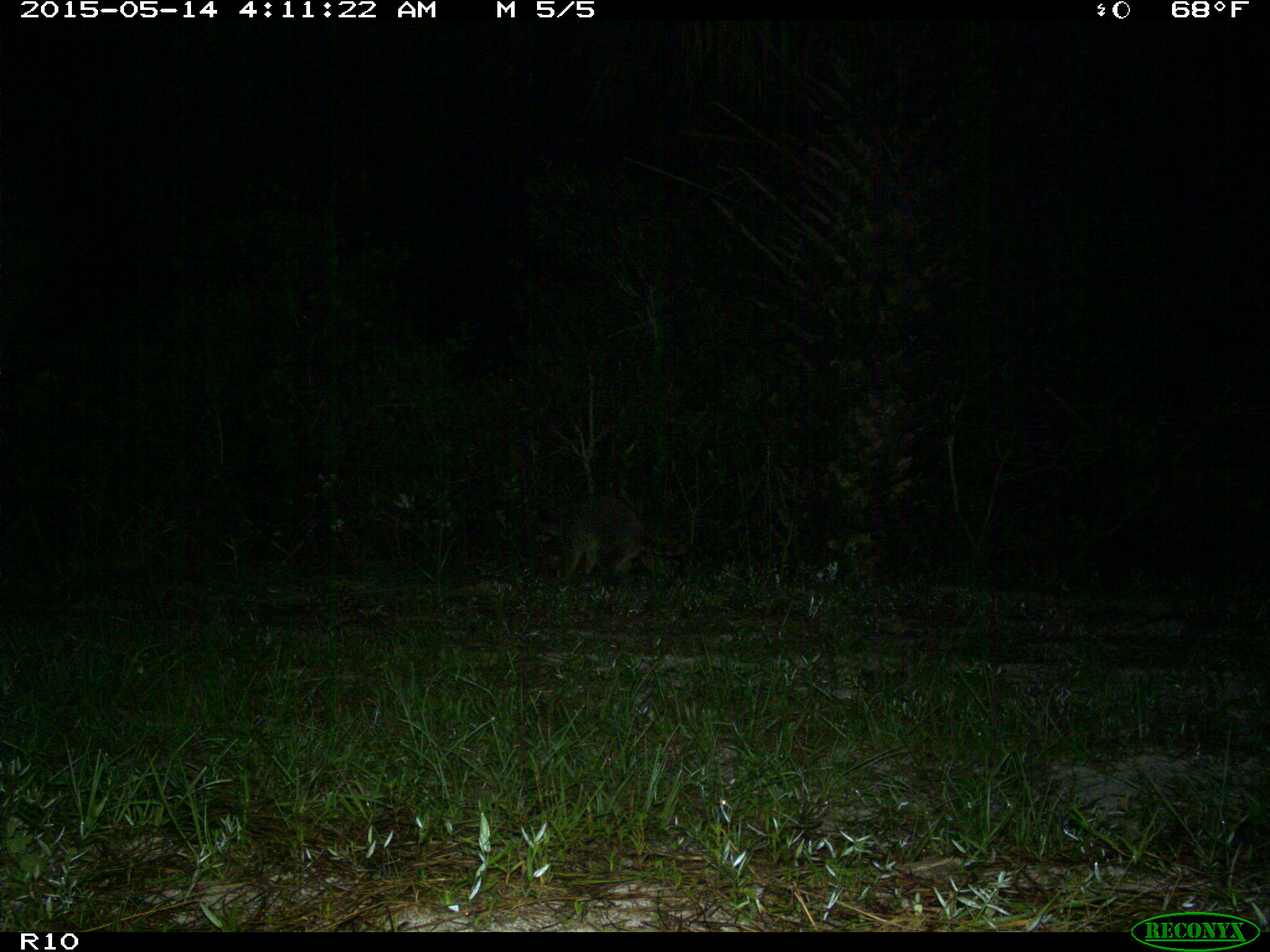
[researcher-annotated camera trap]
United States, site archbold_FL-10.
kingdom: Animalia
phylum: Chordata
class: Mammalia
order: Carnivora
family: Procyonidae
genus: Procyon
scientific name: Procyon lotor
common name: common raccoon